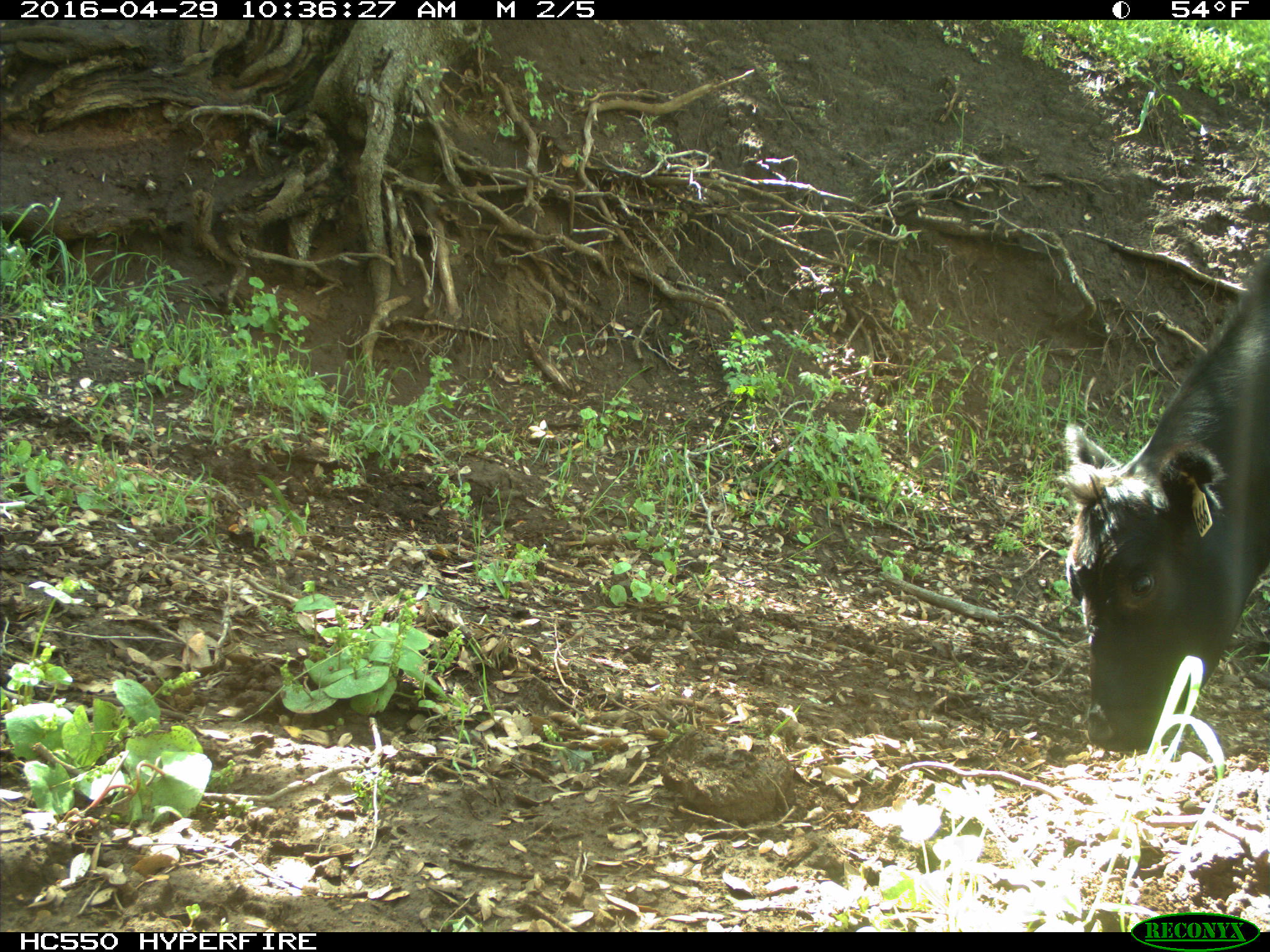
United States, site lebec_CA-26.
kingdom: Animalia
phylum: Chordata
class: Mammalia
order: Artiodactyla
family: Bovidae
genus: Bos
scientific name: Bos taurus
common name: domestic cow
Bos taurus (domestic cow).